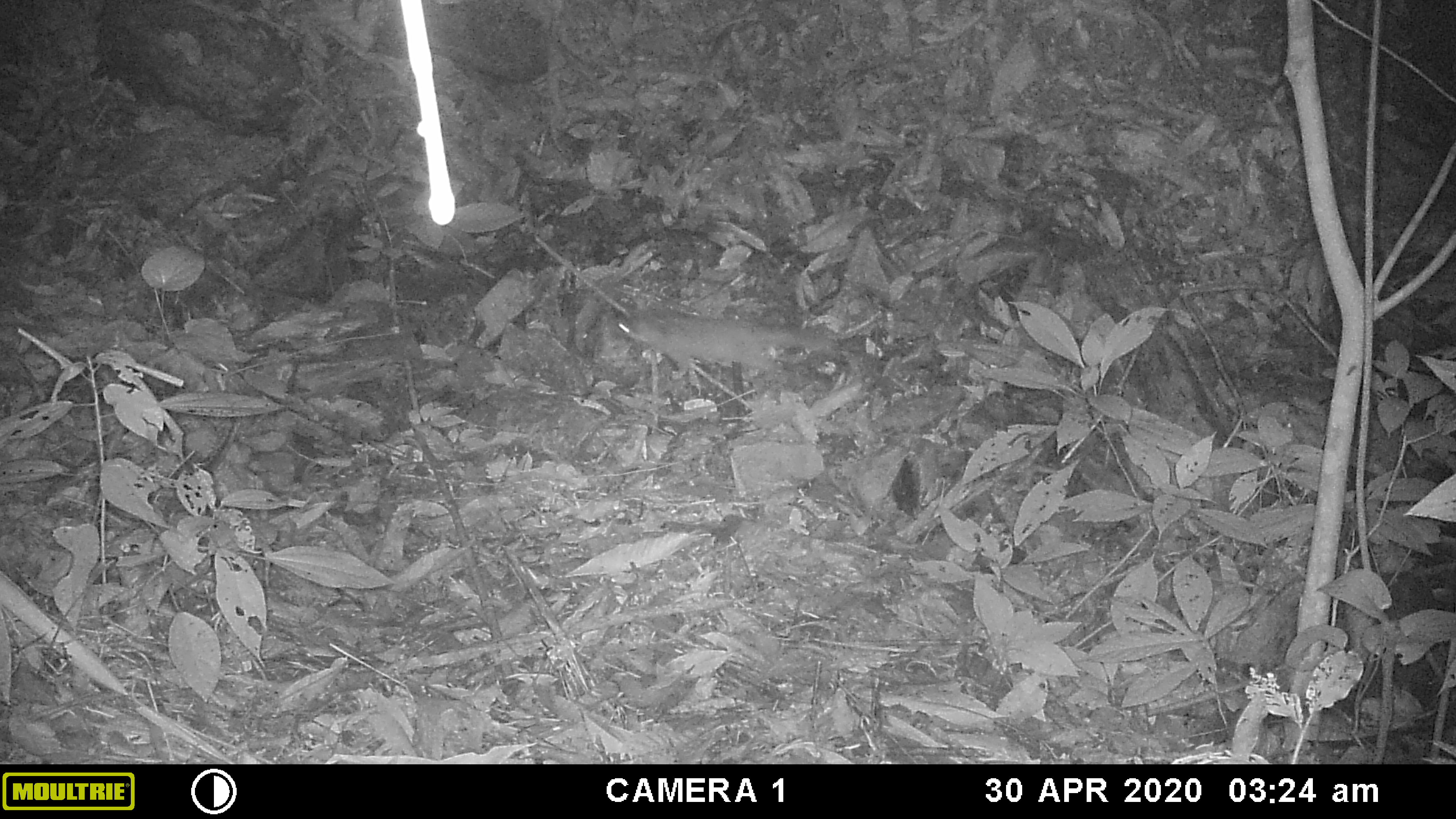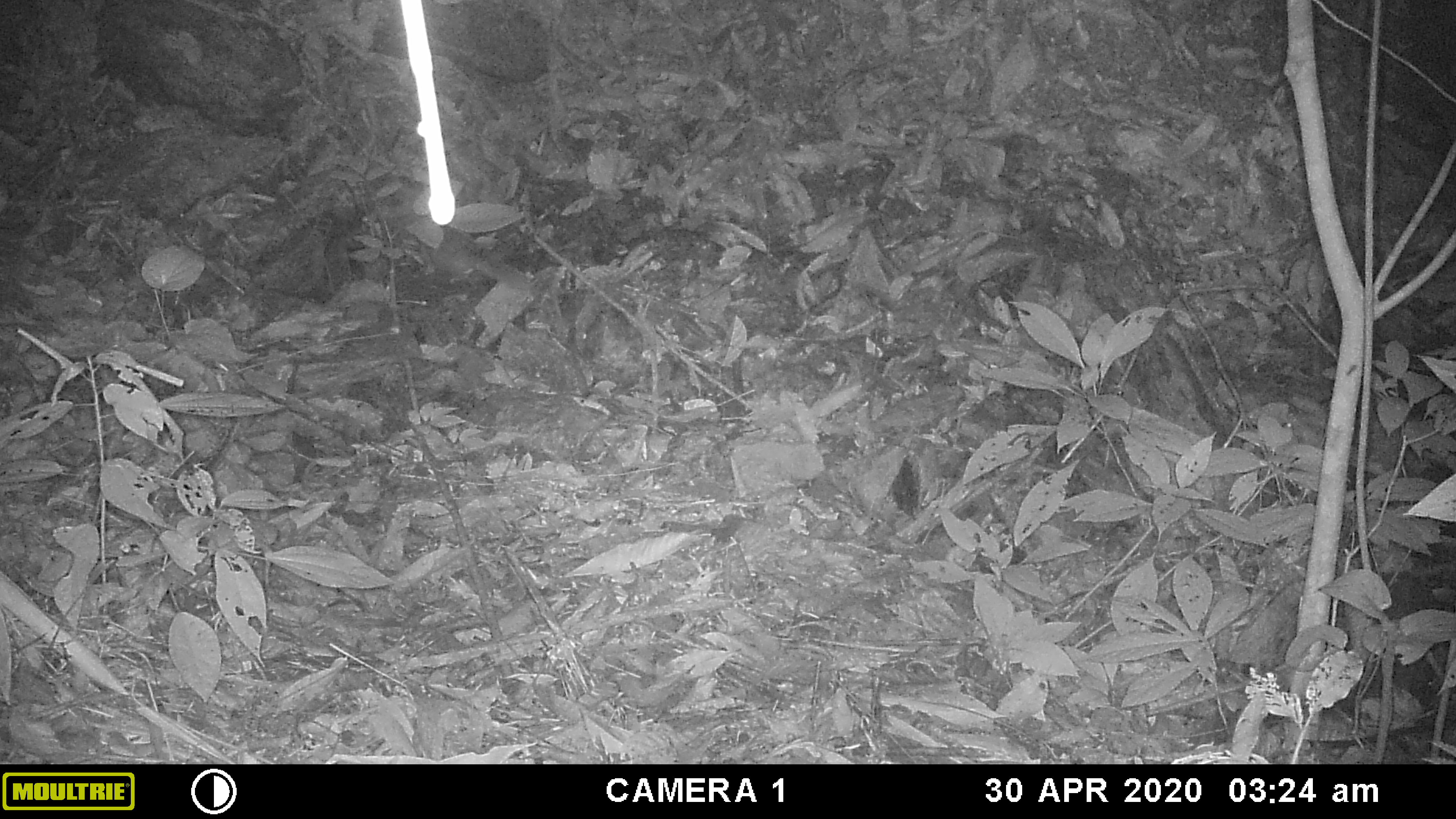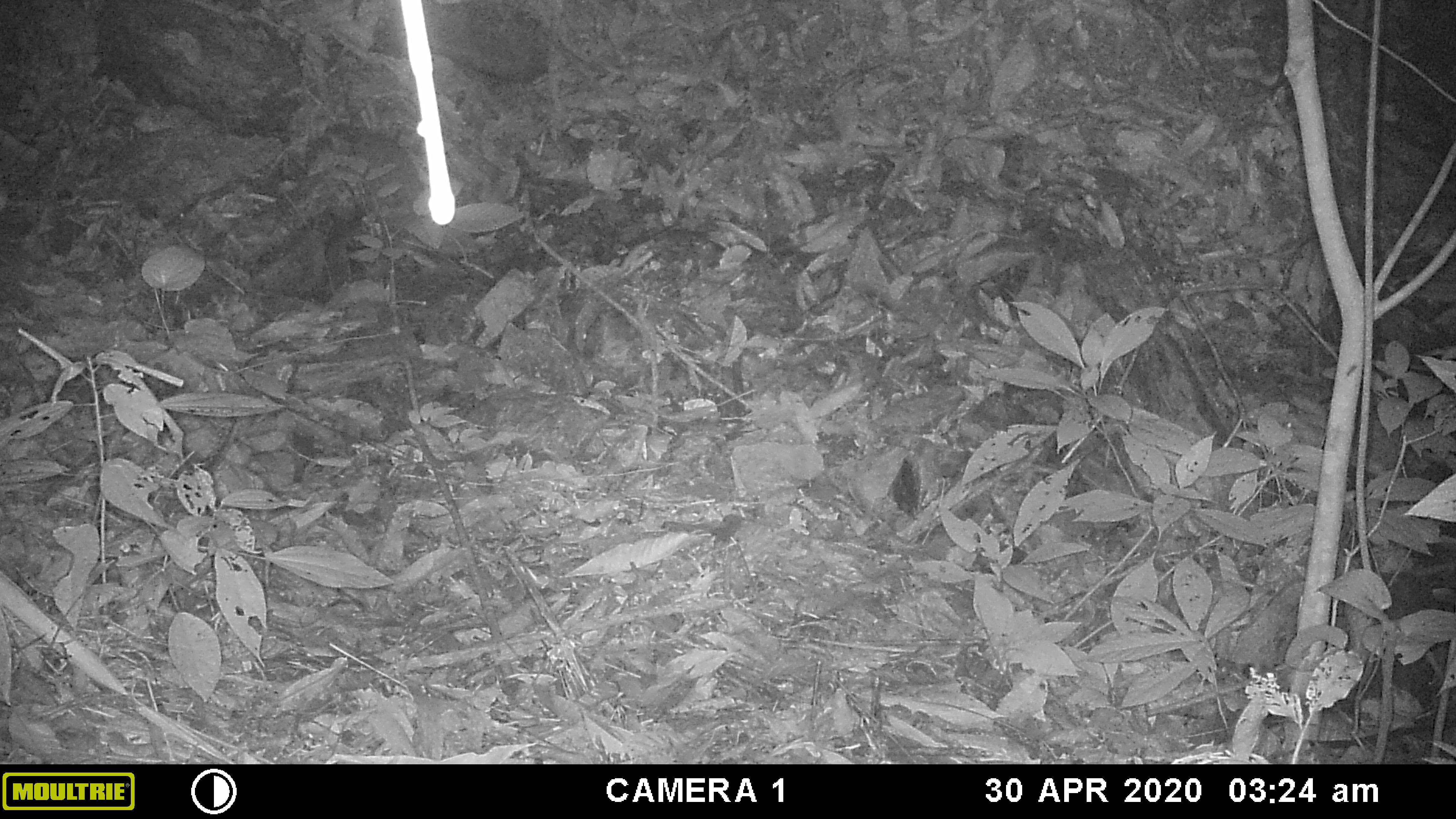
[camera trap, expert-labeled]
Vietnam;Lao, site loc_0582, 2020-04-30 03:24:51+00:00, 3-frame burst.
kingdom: Animalia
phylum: Chordata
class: Mammalia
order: Carnivora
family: Mustelidae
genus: Melogale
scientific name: Melogale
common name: ferret badger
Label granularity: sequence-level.